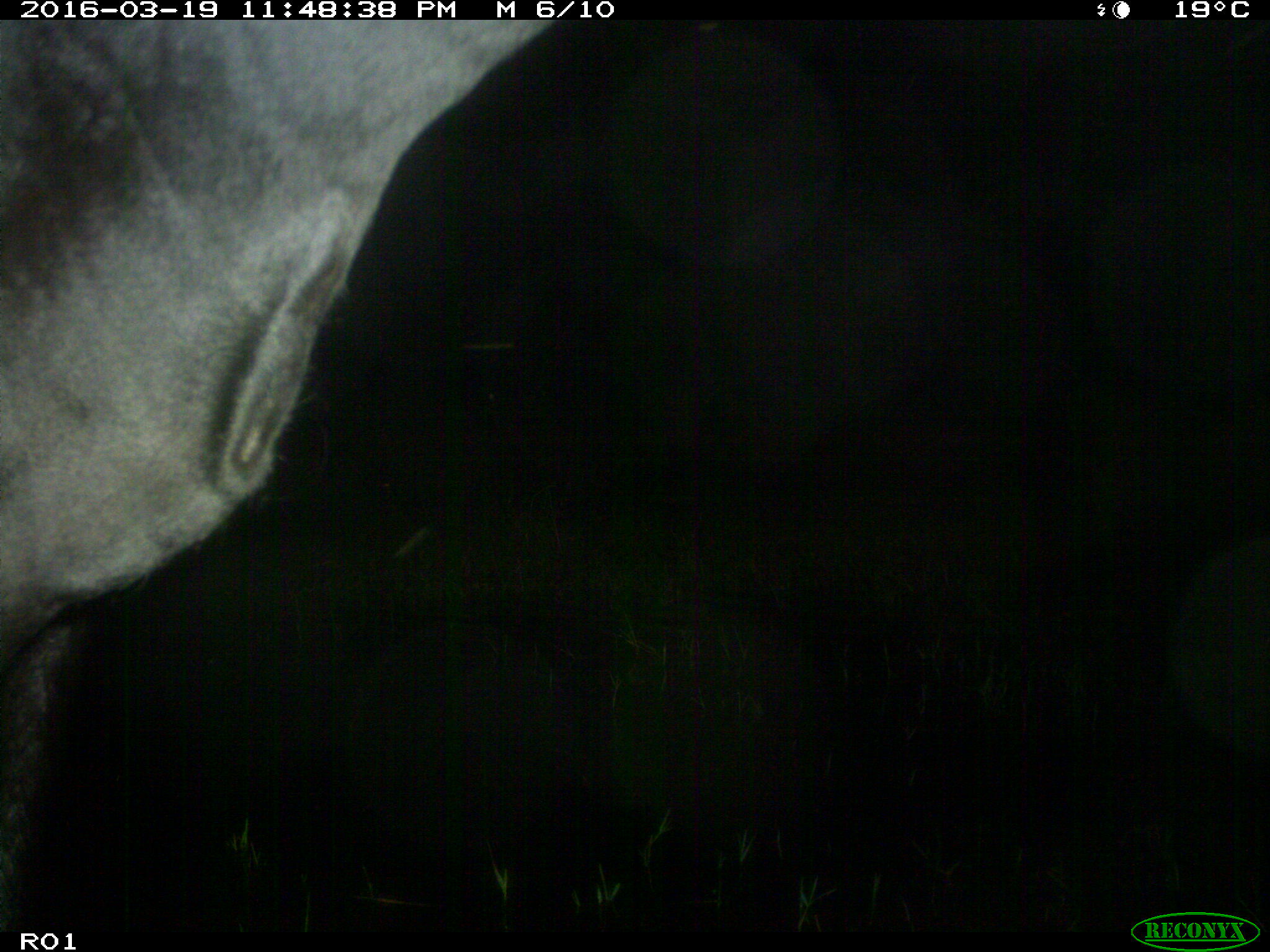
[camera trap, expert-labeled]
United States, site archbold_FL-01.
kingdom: Animalia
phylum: Chordata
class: Mammalia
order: Artiodactyla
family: Bovidae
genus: Bos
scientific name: Bos taurus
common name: domestic cow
Bos taurus (domestic cow).